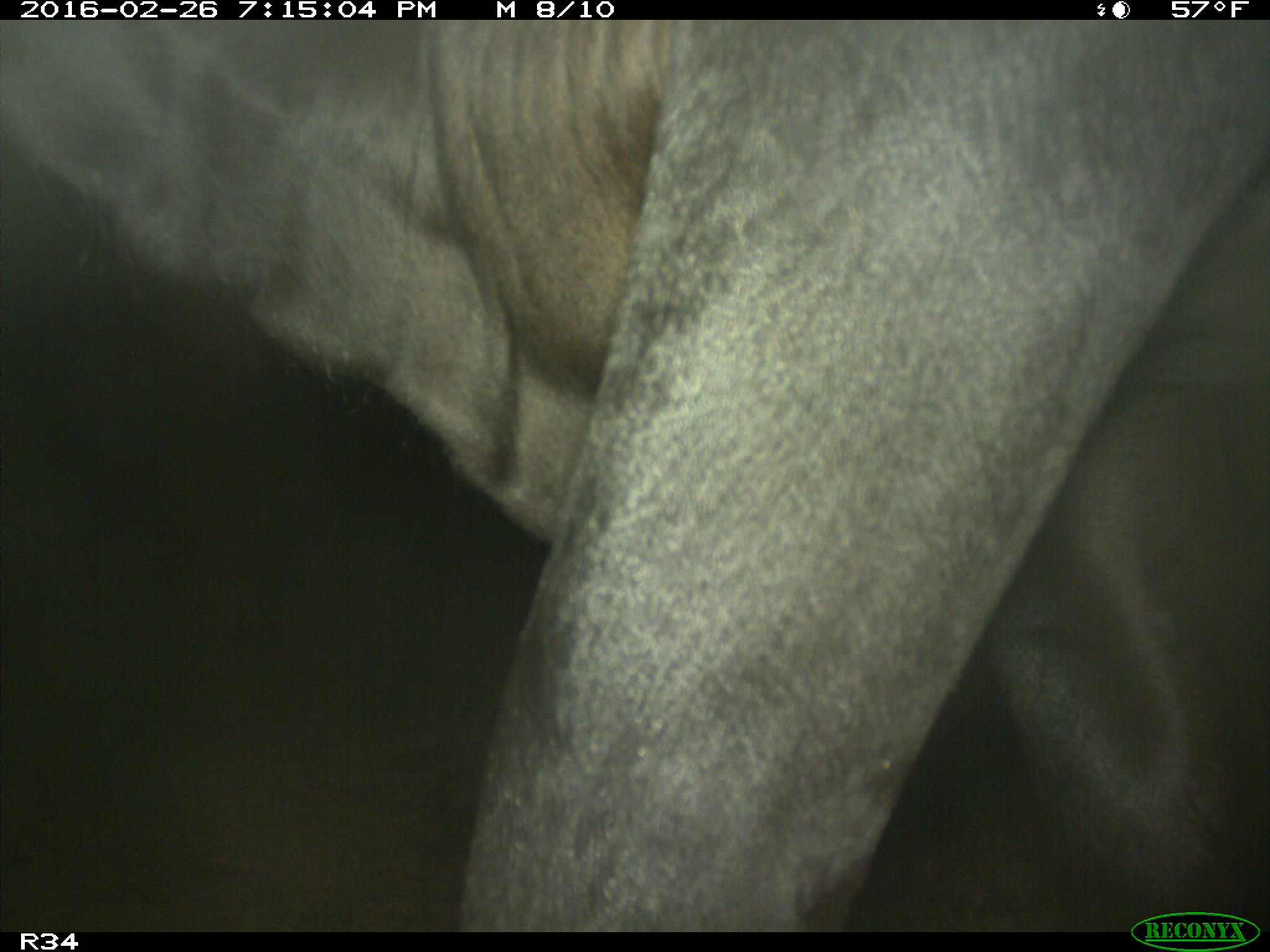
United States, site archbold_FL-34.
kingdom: Animalia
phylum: Chordata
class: Mammalia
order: Artiodactyla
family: Bovidae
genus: Bos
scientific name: Bos taurus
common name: domestic cow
Bos taurus (domestic cow).